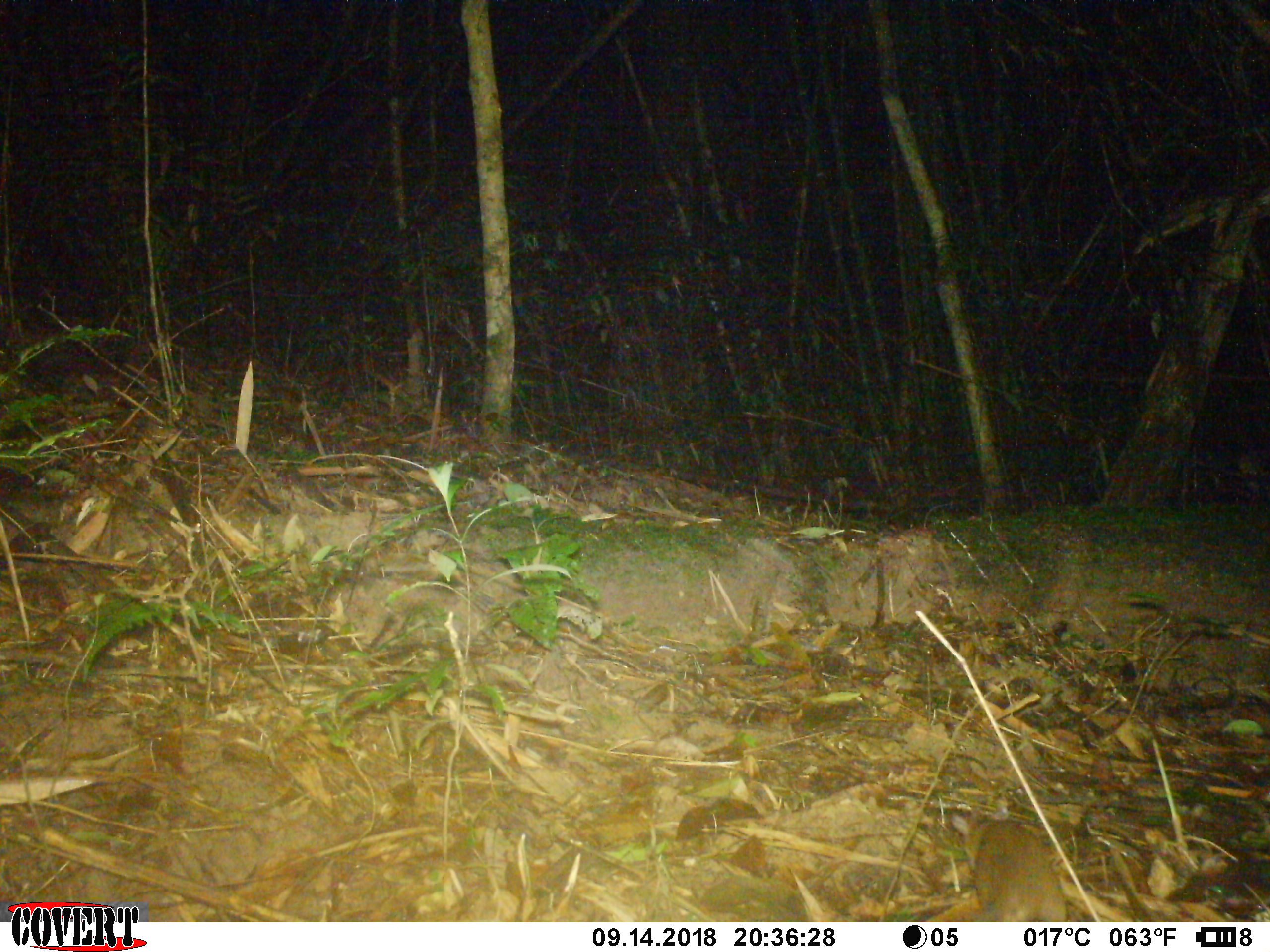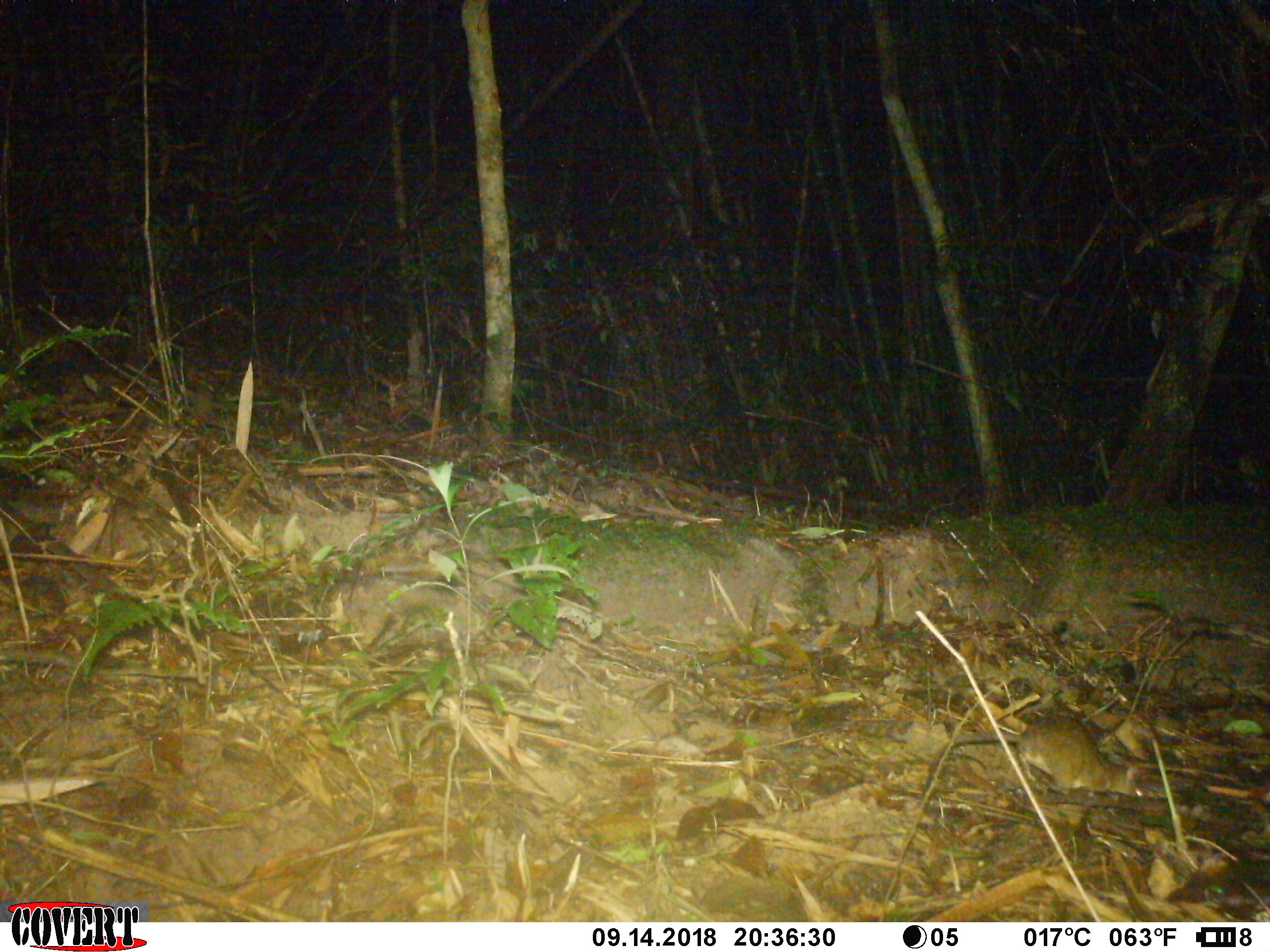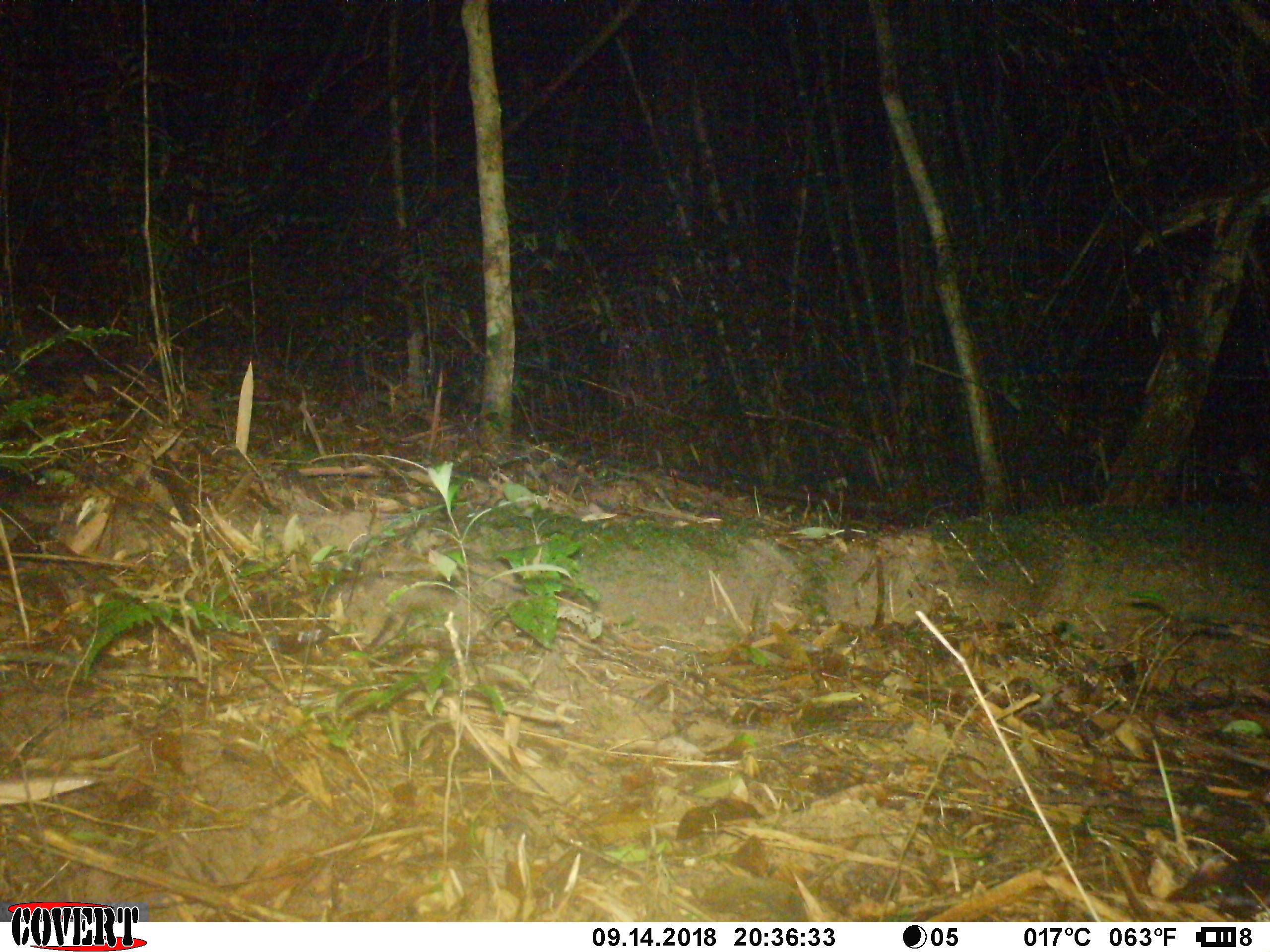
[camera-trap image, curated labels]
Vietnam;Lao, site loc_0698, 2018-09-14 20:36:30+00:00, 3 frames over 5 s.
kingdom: Animalia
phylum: Chordata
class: Mammalia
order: Rodentia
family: Muridae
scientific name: Muridae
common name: old-world mice and rats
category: unidentified murid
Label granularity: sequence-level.